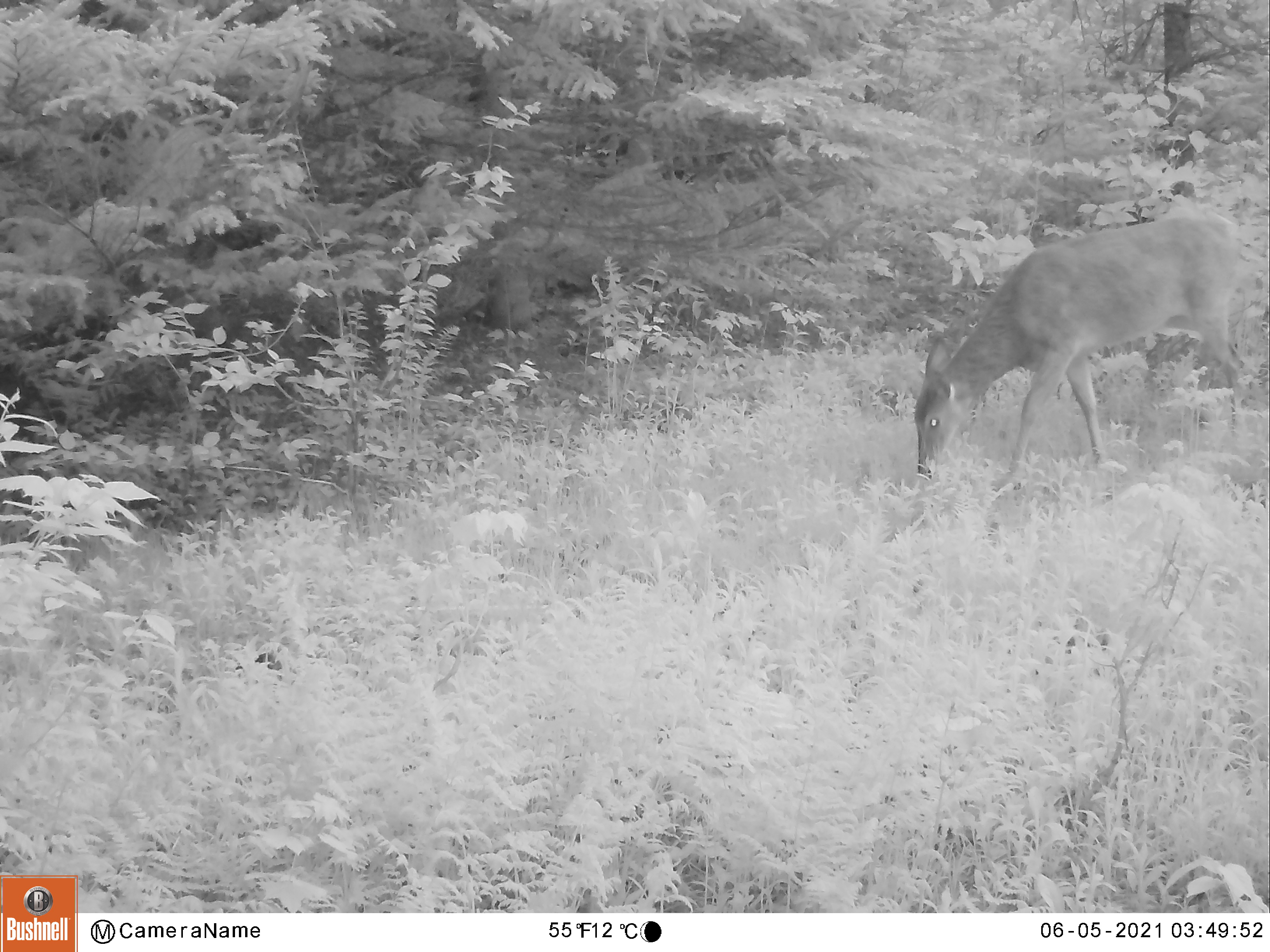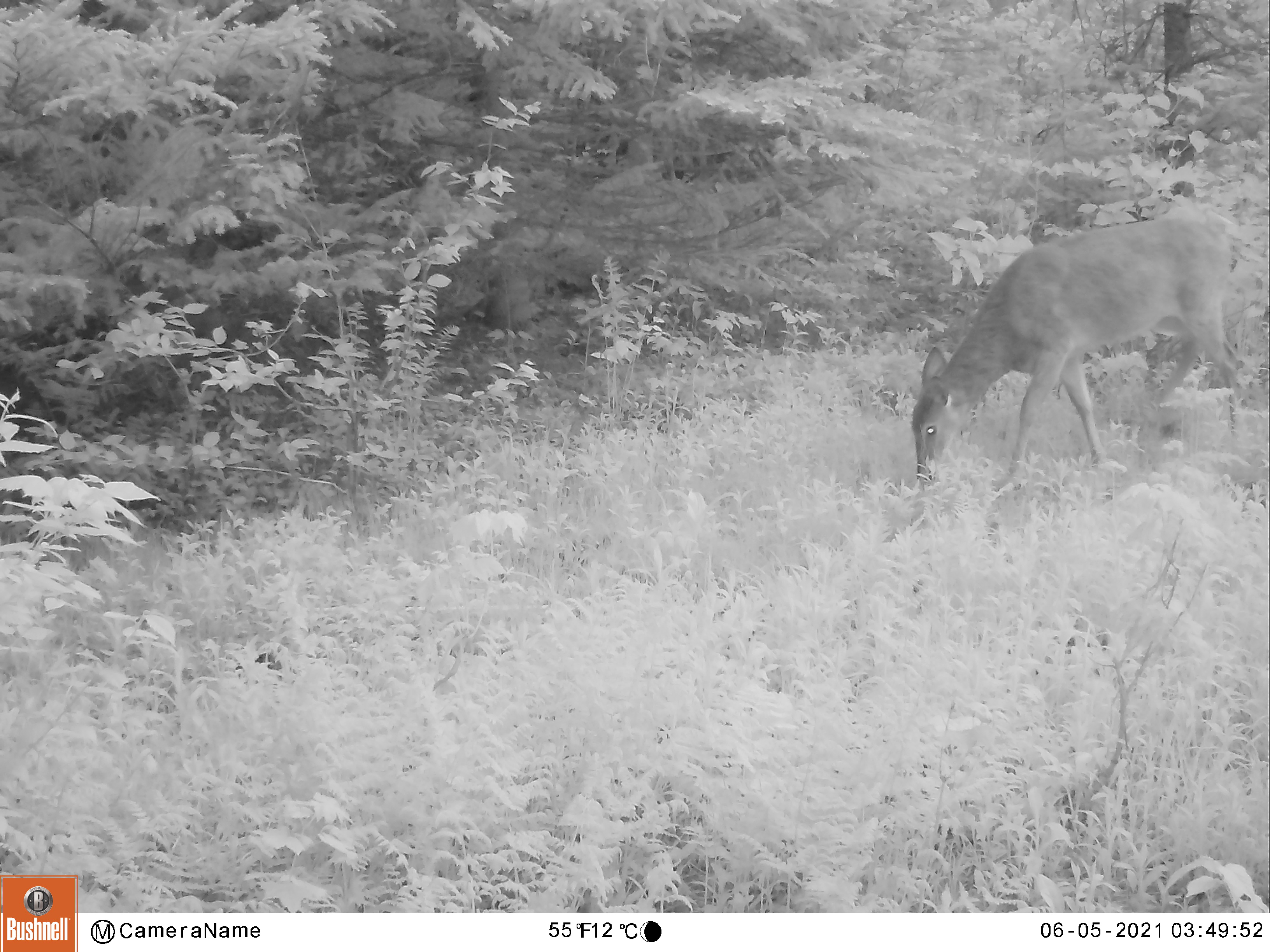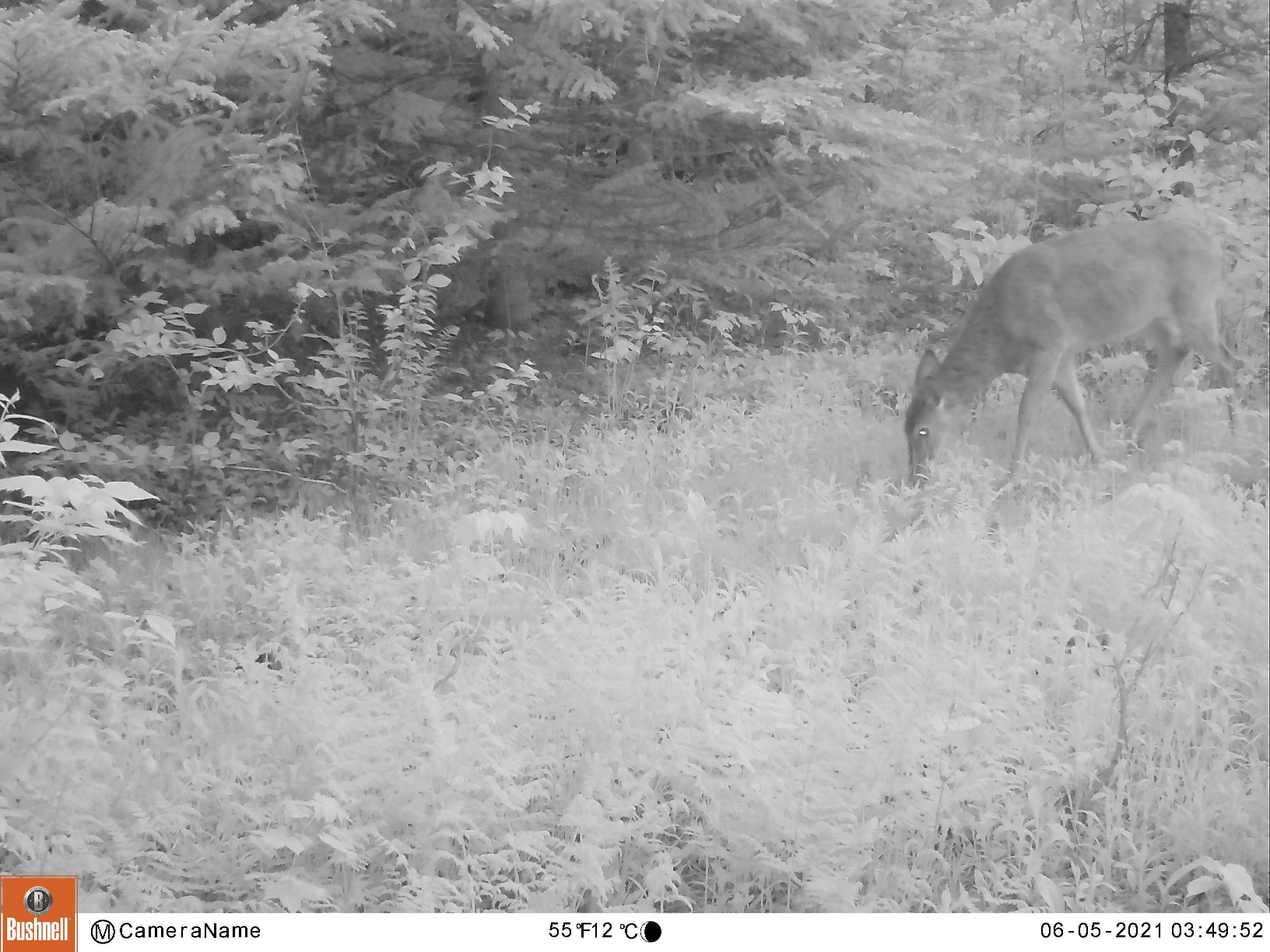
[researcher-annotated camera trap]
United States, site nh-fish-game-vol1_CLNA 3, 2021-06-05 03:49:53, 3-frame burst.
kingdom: Animalia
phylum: Chordata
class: Mammalia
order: Artiodactyla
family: Cervidae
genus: Odocoileus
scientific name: Odocoileus virginianus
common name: white-tailed deer